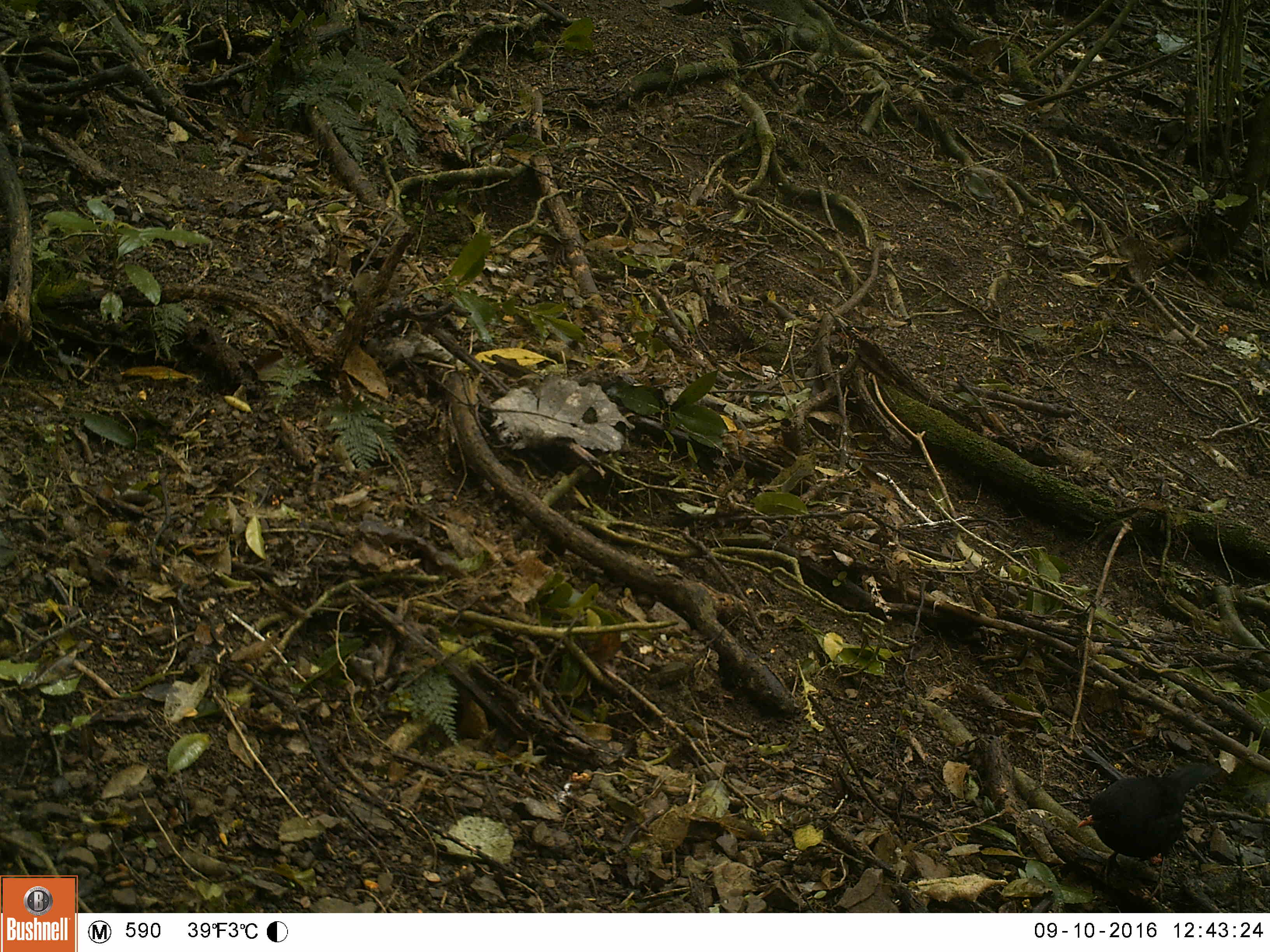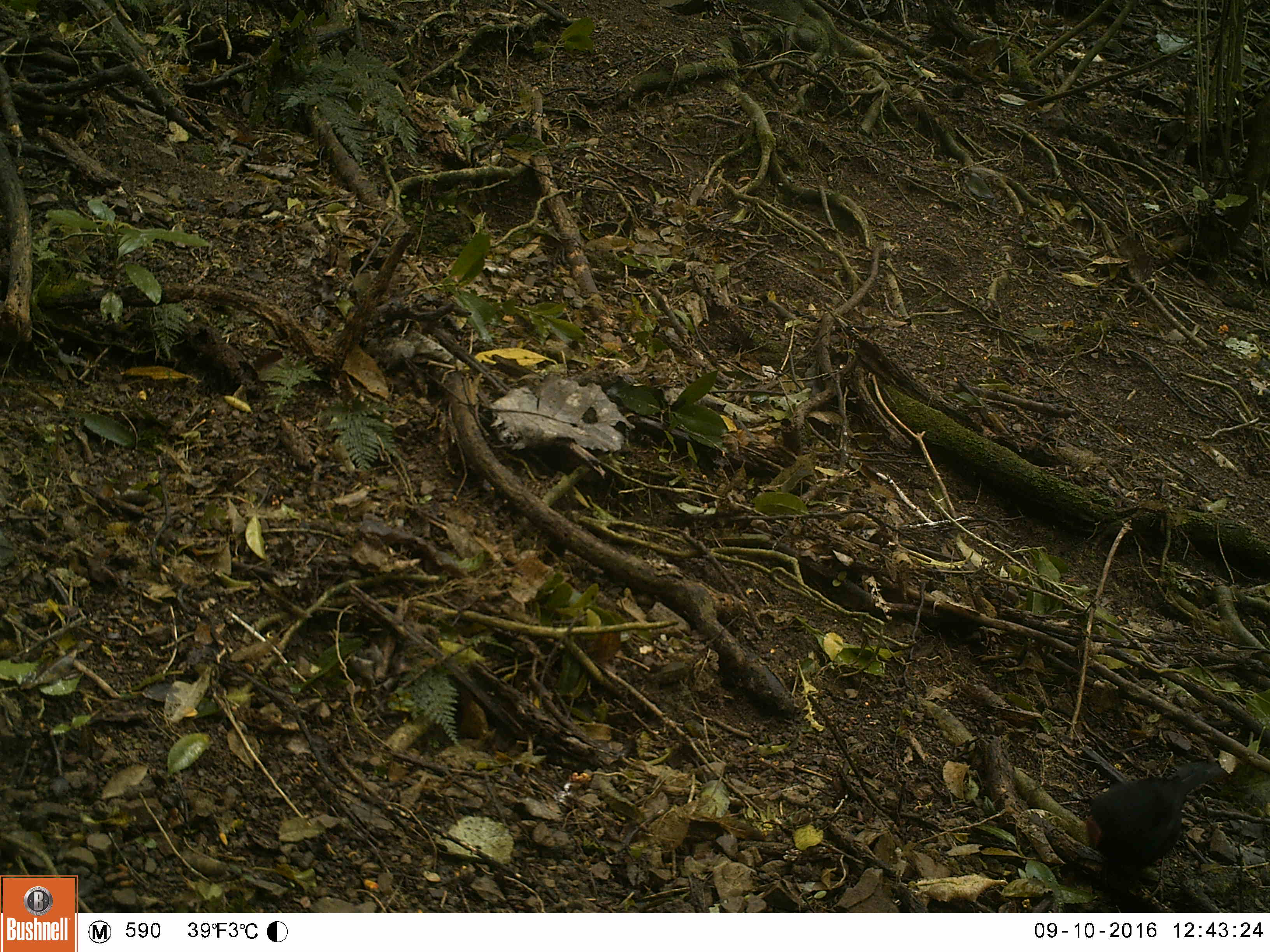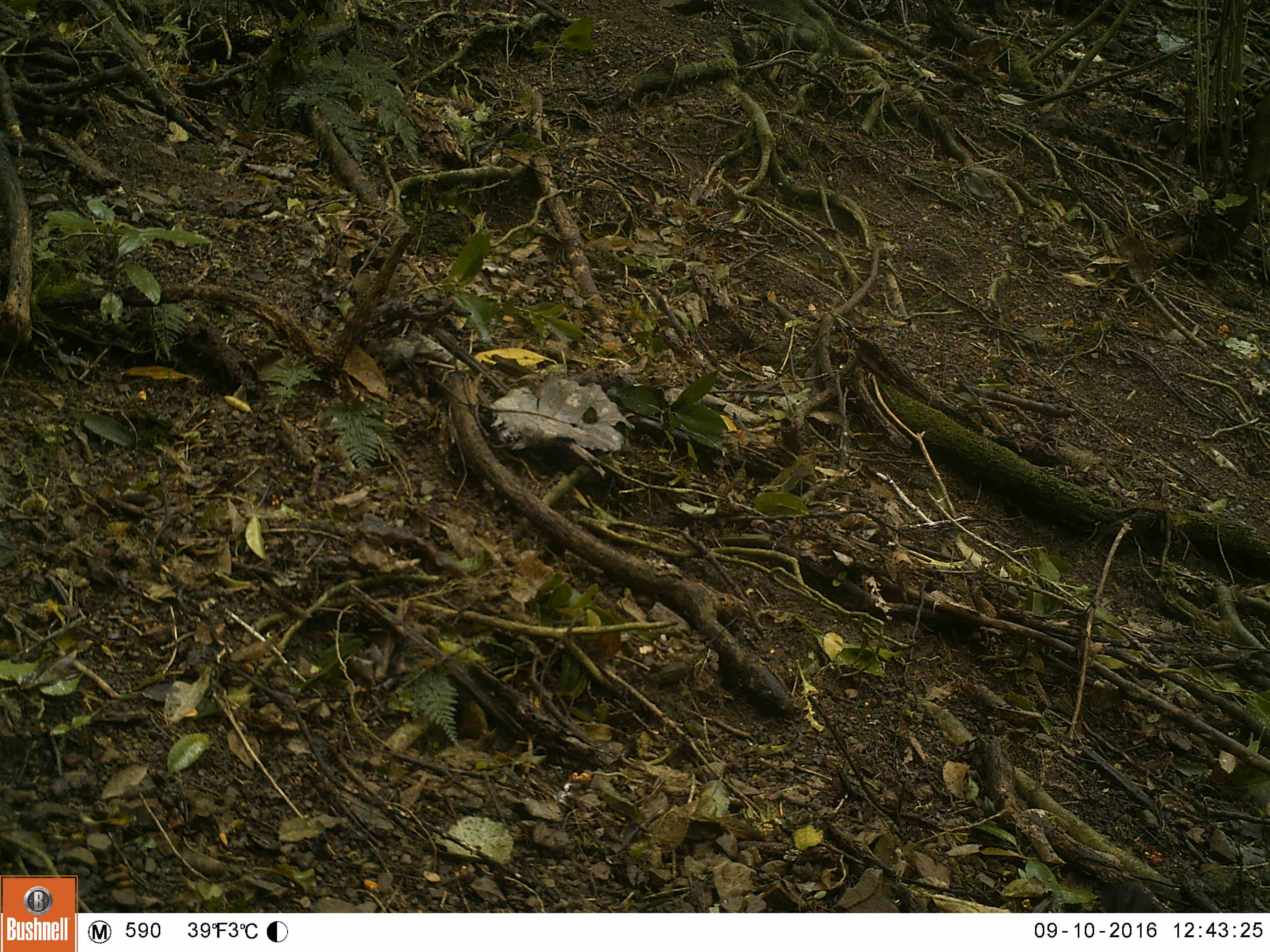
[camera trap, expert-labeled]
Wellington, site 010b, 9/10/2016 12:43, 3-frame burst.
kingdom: Animalia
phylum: Chordata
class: Aves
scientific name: Aves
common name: bird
Bird (Aves).